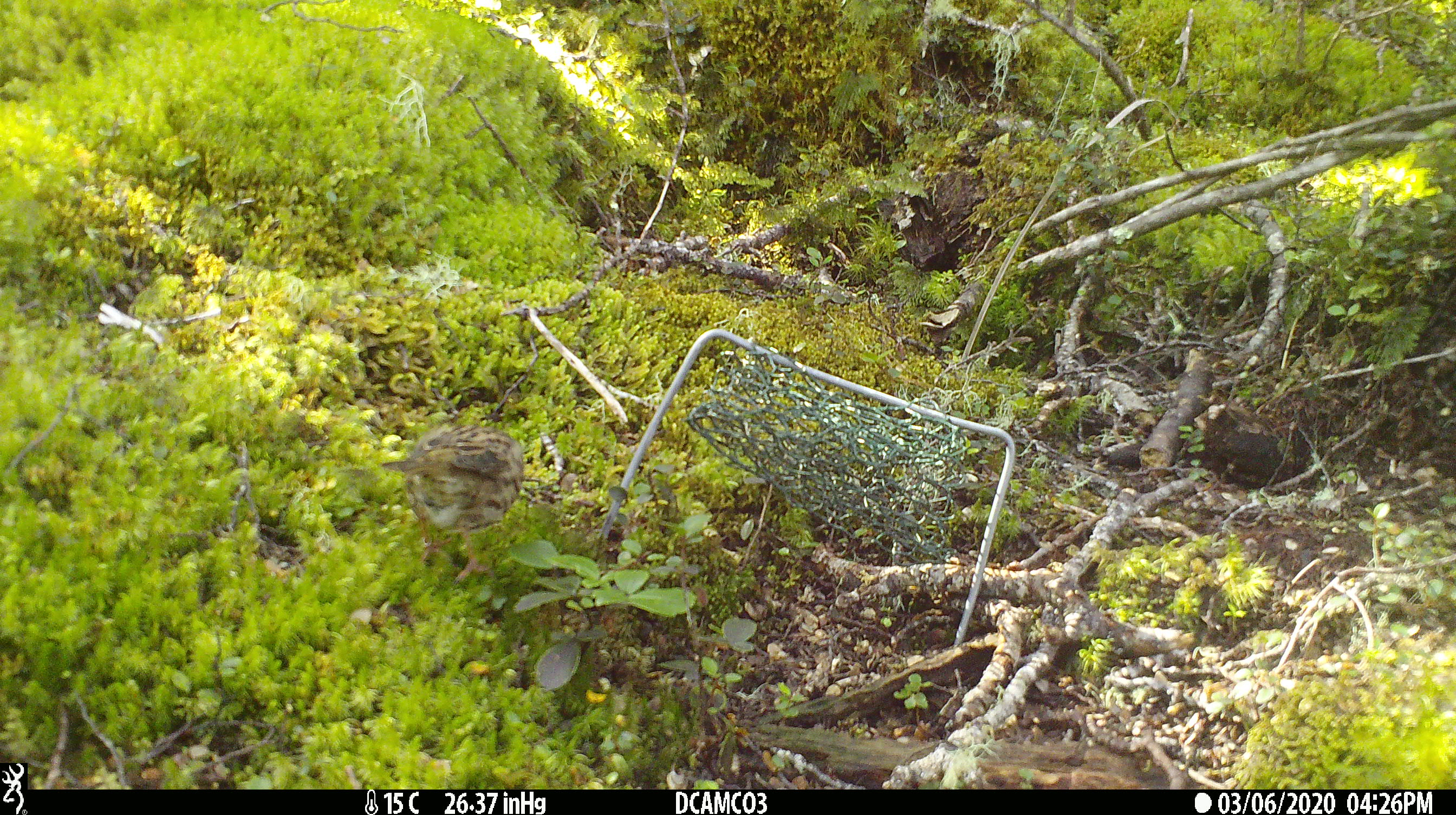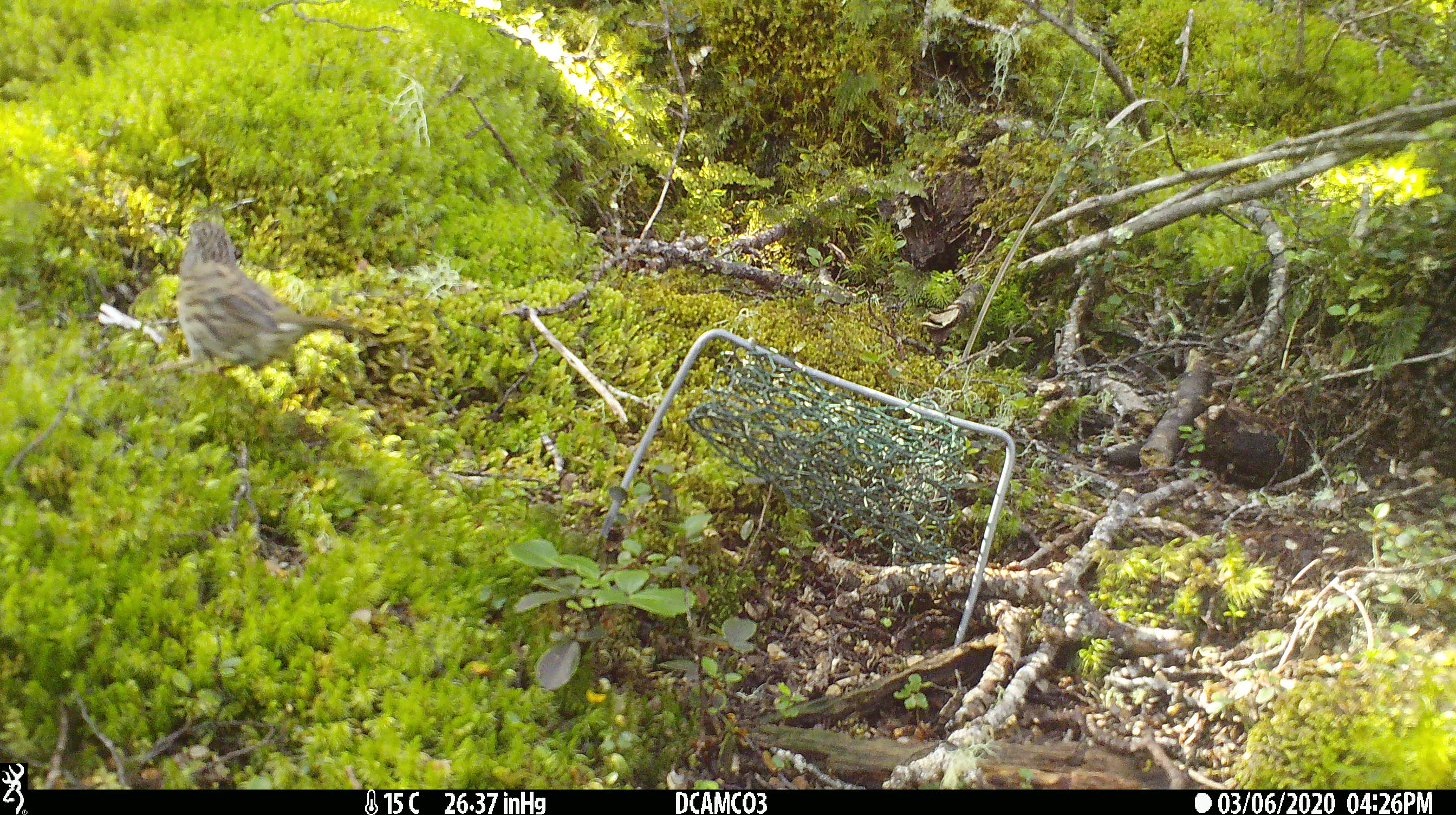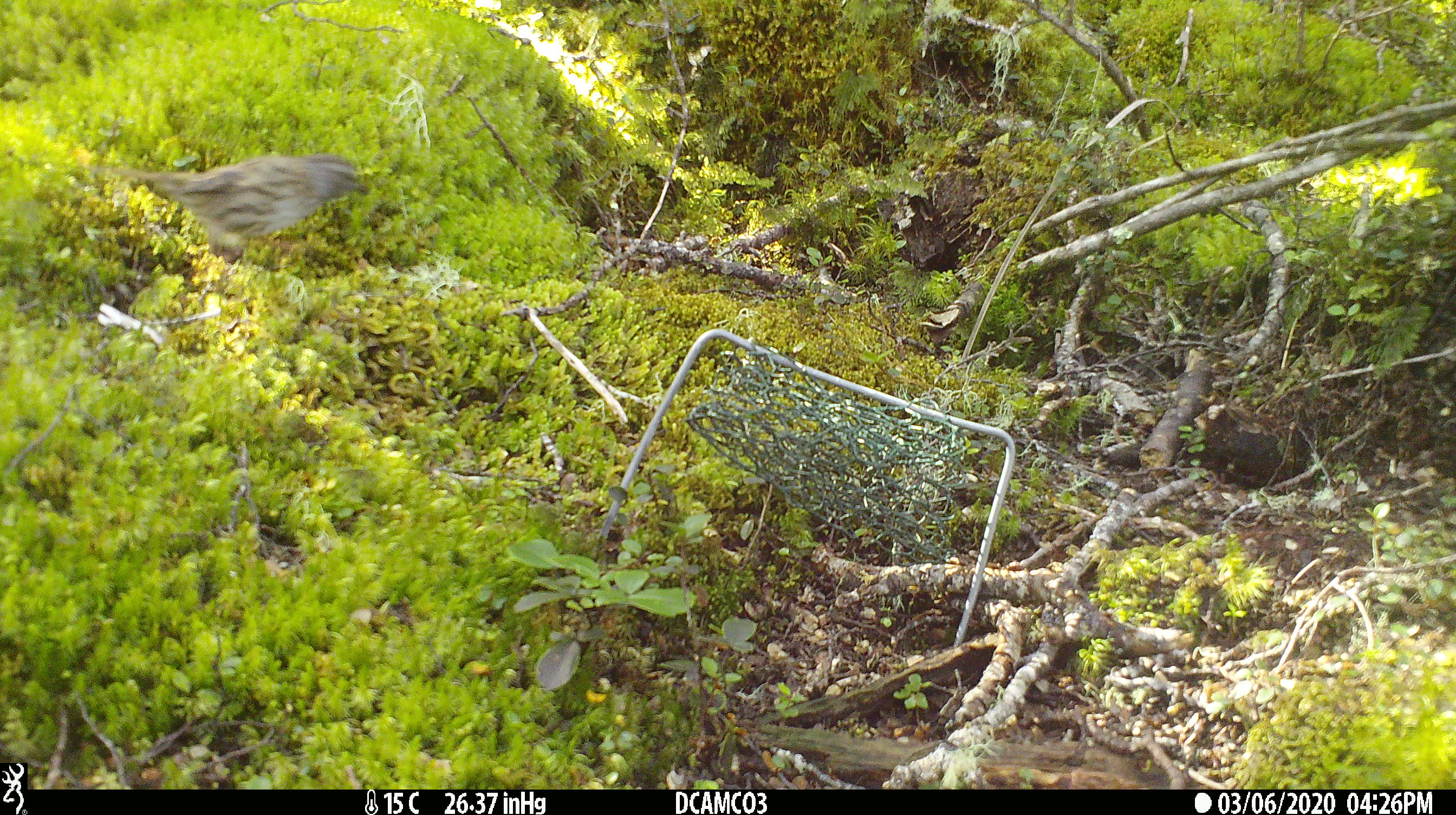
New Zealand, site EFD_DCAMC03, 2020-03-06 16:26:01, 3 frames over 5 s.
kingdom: Animalia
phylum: Chordata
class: Aves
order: Passeriformes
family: Prunellidae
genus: Prunella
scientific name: Prunella modularis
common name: dunnock